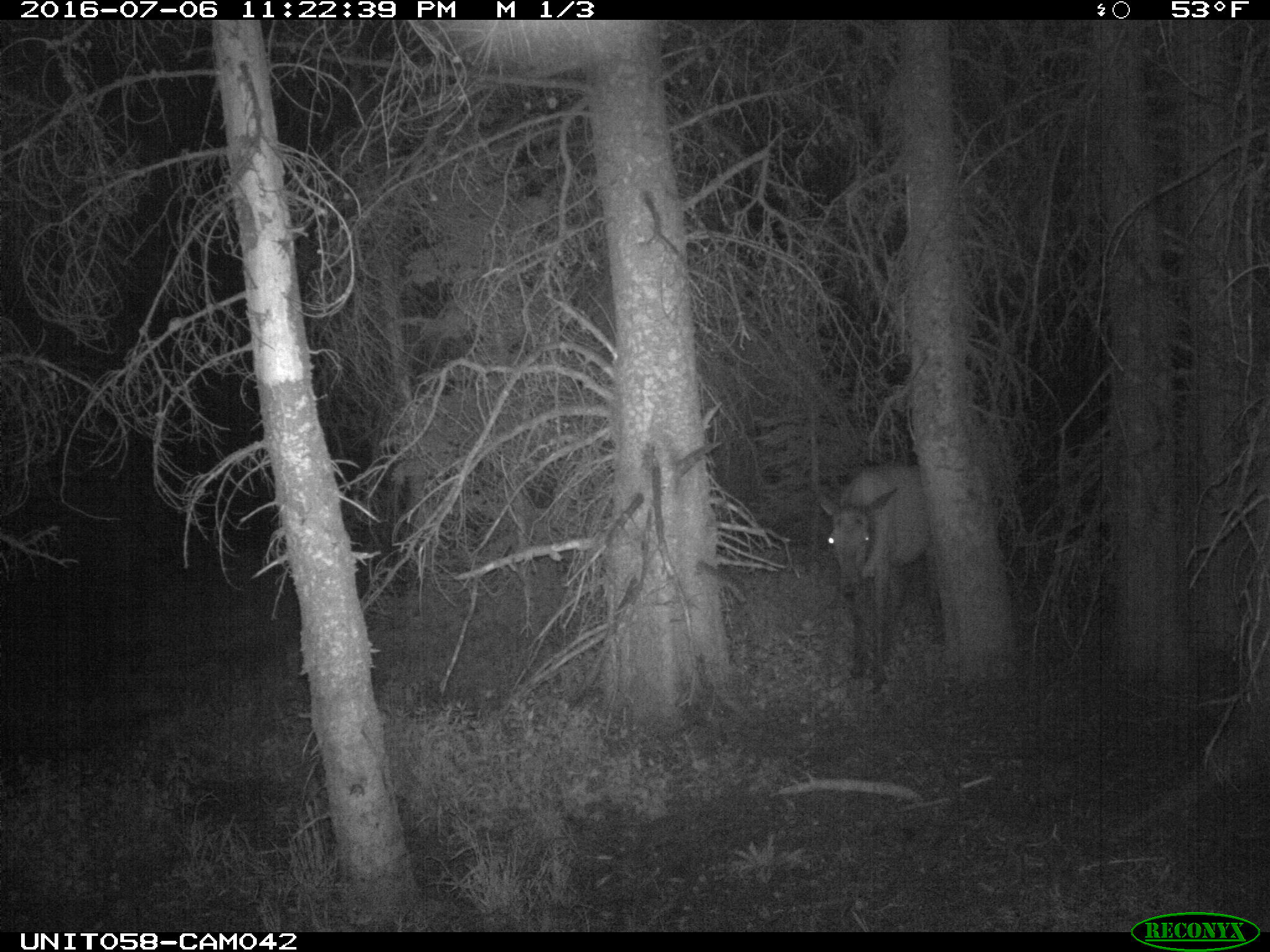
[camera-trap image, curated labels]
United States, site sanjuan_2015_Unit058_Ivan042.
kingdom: Animalia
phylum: Chordata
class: Mammalia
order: Artiodactyla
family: Cervidae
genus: Cervus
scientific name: Cervus elaphus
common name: red deer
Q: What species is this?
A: Cervus elaphus (red deer).